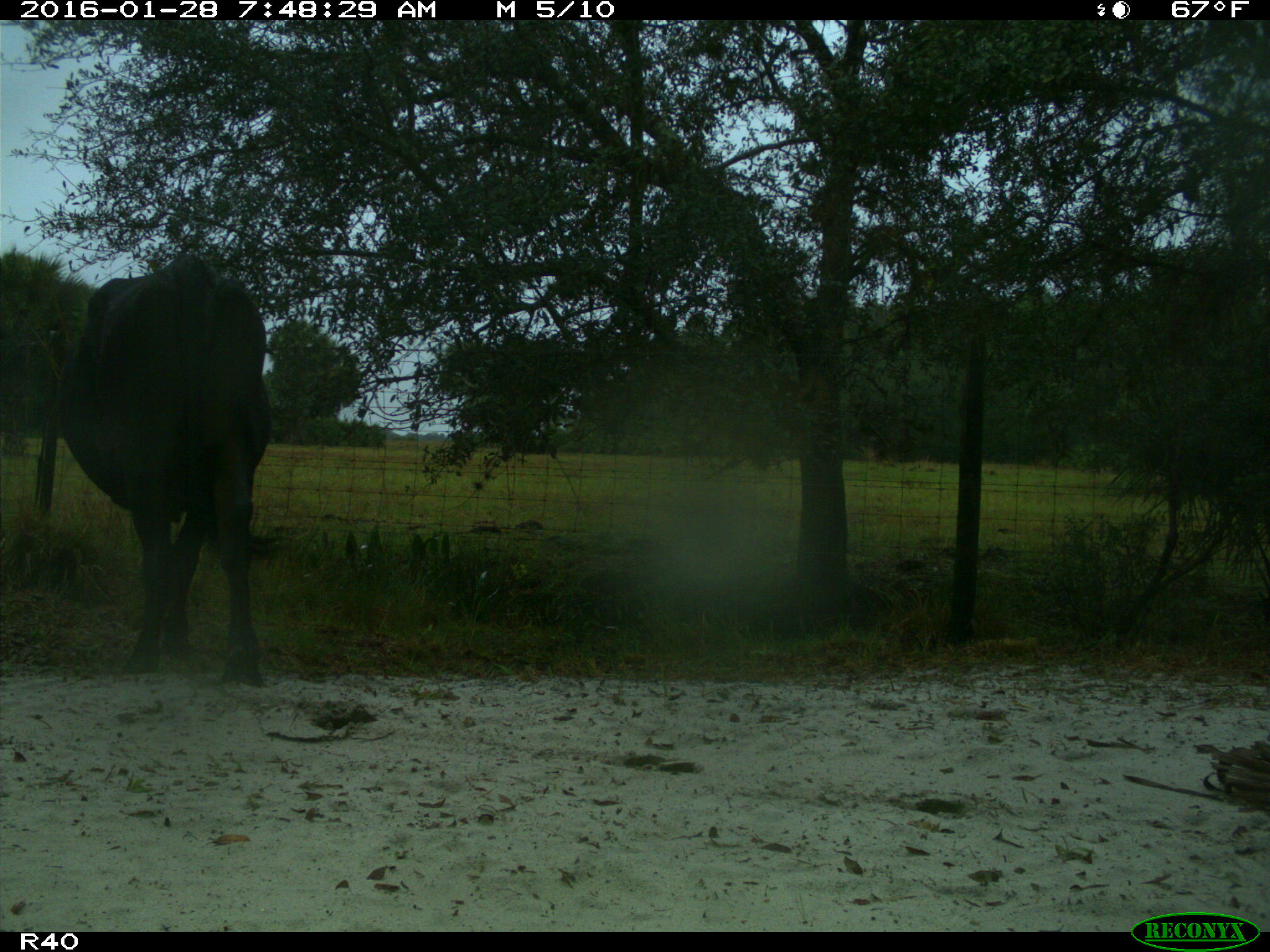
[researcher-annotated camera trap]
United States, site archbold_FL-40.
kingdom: Animalia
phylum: Chordata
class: Mammalia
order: Artiodactyla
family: Bovidae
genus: Bos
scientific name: Bos taurus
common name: domestic cow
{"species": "Bos taurus (domestic cow)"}